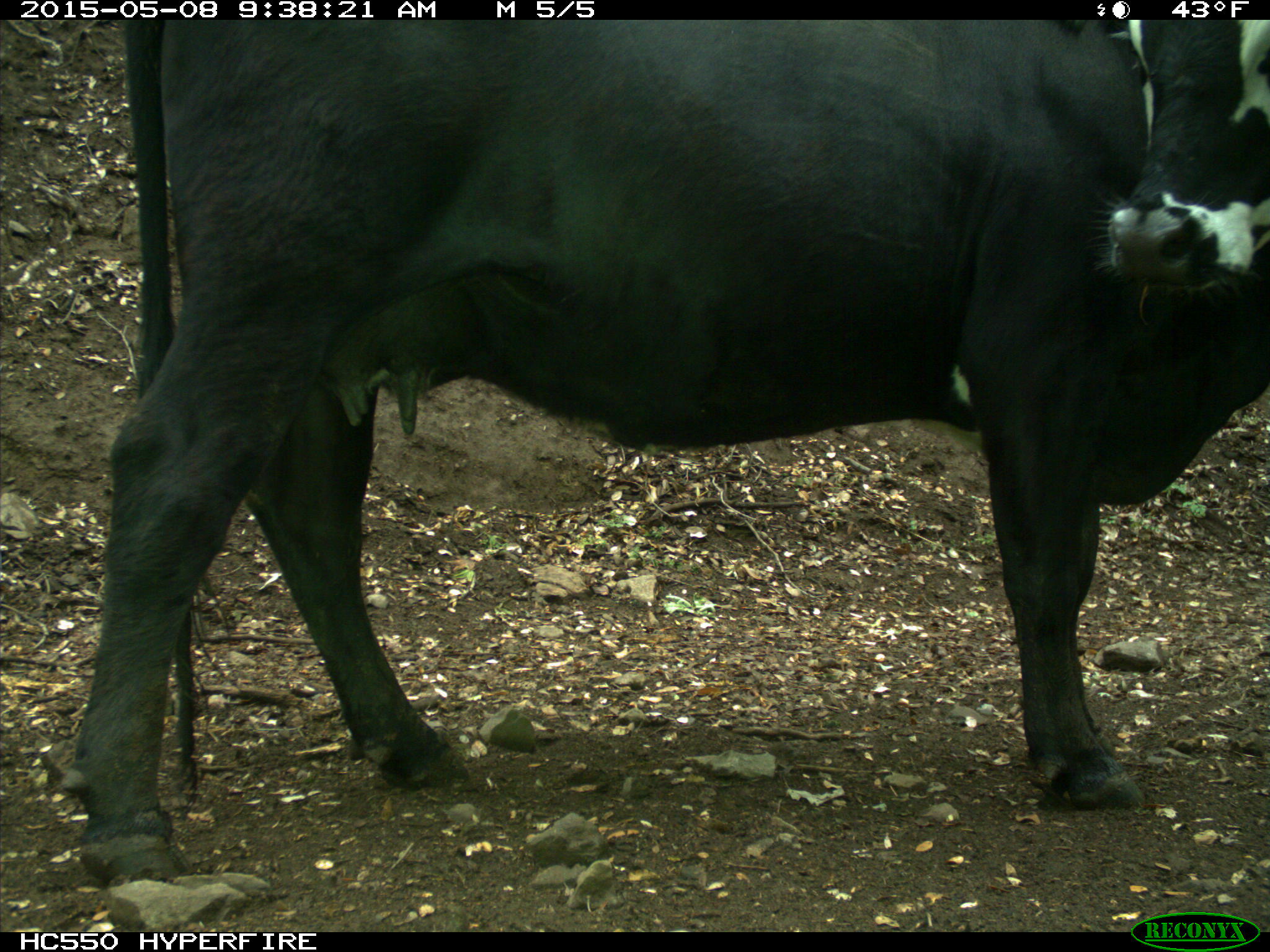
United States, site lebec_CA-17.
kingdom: Animalia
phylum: Chordata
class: Mammalia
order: Artiodactyla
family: Bovidae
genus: Bos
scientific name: Bos taurus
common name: domestic cow